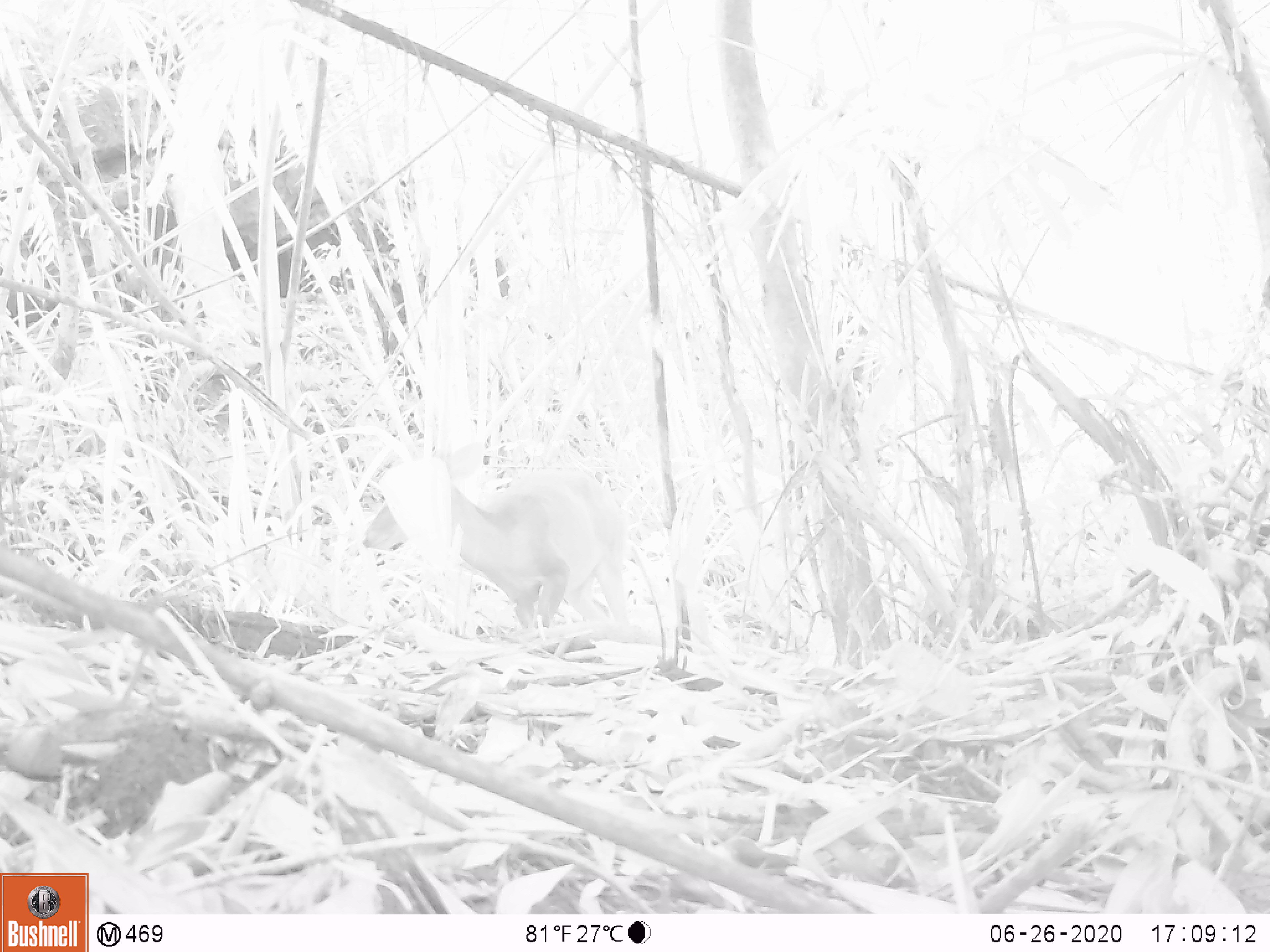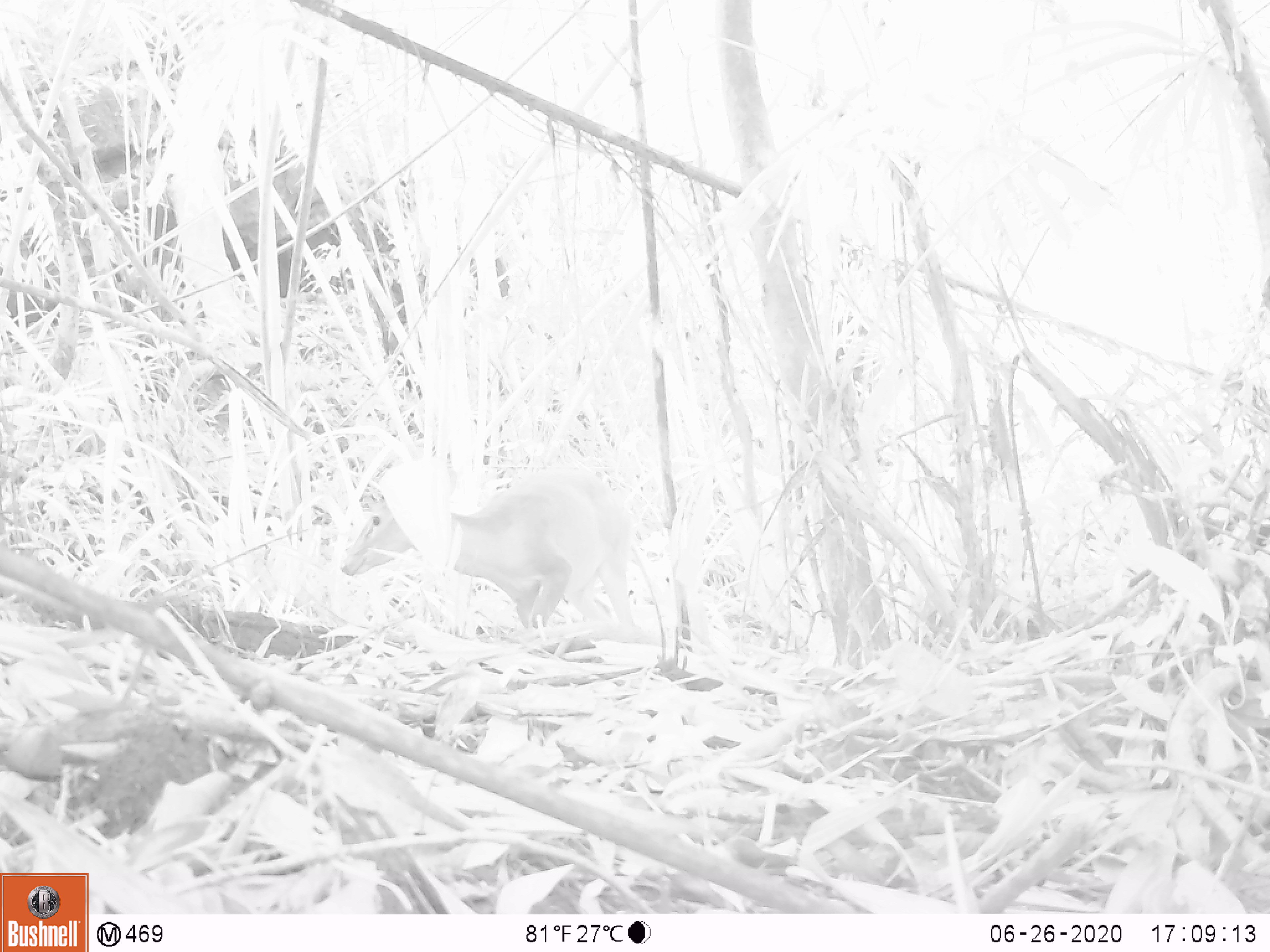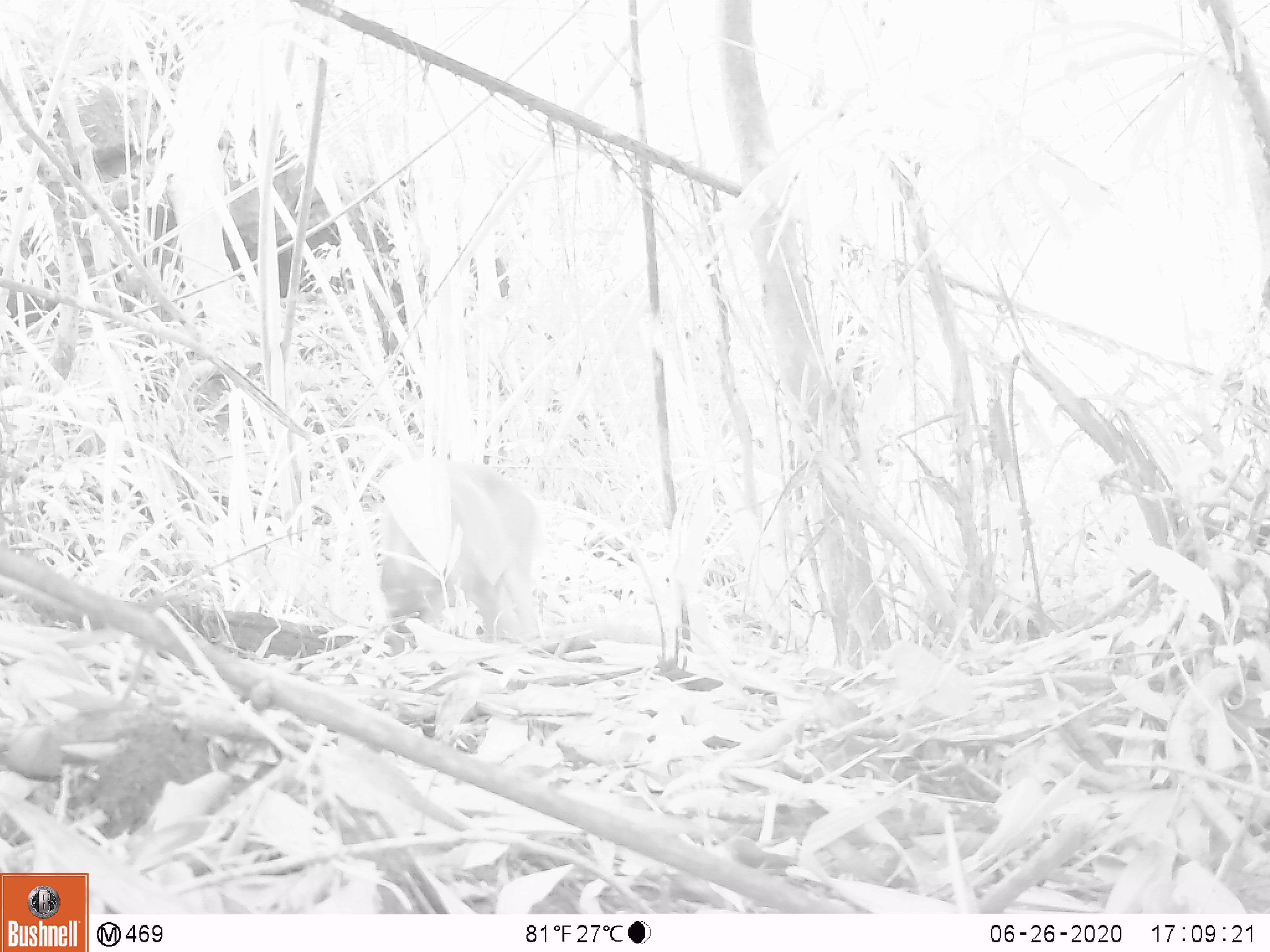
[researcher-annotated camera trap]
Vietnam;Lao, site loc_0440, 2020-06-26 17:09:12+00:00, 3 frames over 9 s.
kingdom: Animalia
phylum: Chordata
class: Mammalia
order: Artiodactyla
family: Cervidae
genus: Muntiacus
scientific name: Muntiacus vuquangensis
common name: large-antlered muntjac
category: large antlered muntjac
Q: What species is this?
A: Large antlered muntjac (large-antlered muntjac) (Muntiacus vuquangensis).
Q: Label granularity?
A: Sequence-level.